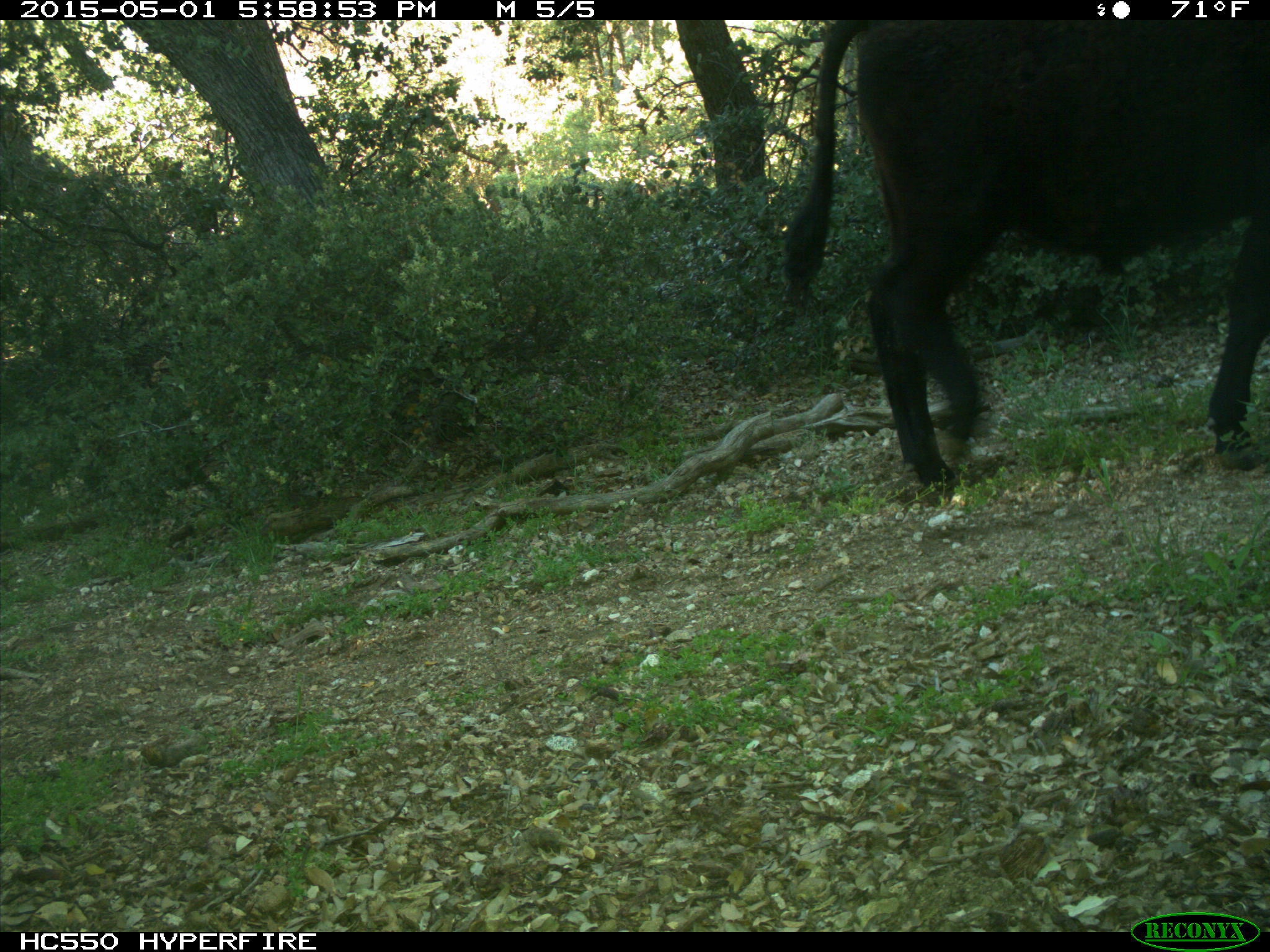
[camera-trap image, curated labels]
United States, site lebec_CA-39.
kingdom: Animalia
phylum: Chordata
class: Mammalia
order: Artiodactyla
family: Bovidae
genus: Bos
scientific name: Bos taurus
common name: domestic cow